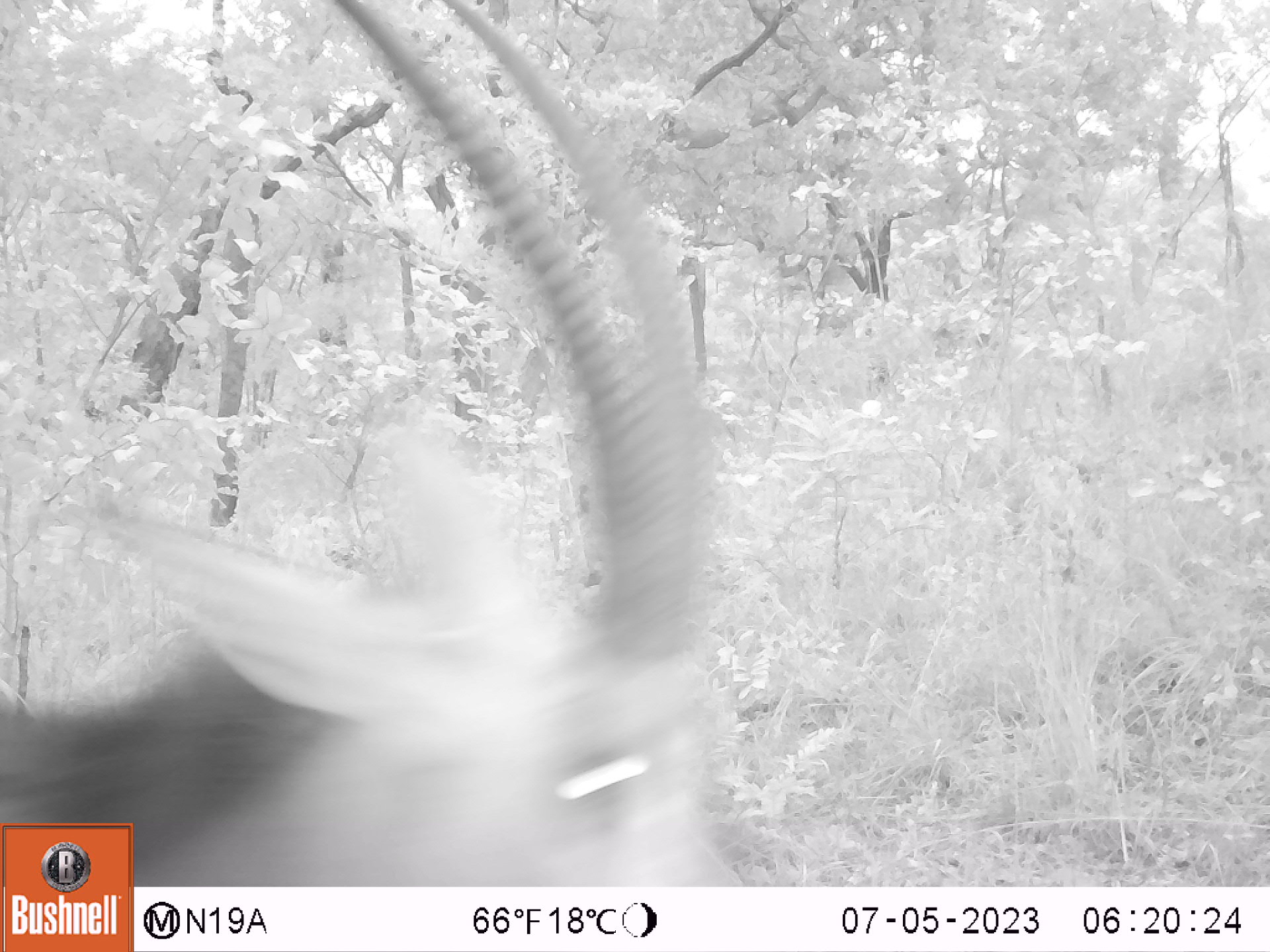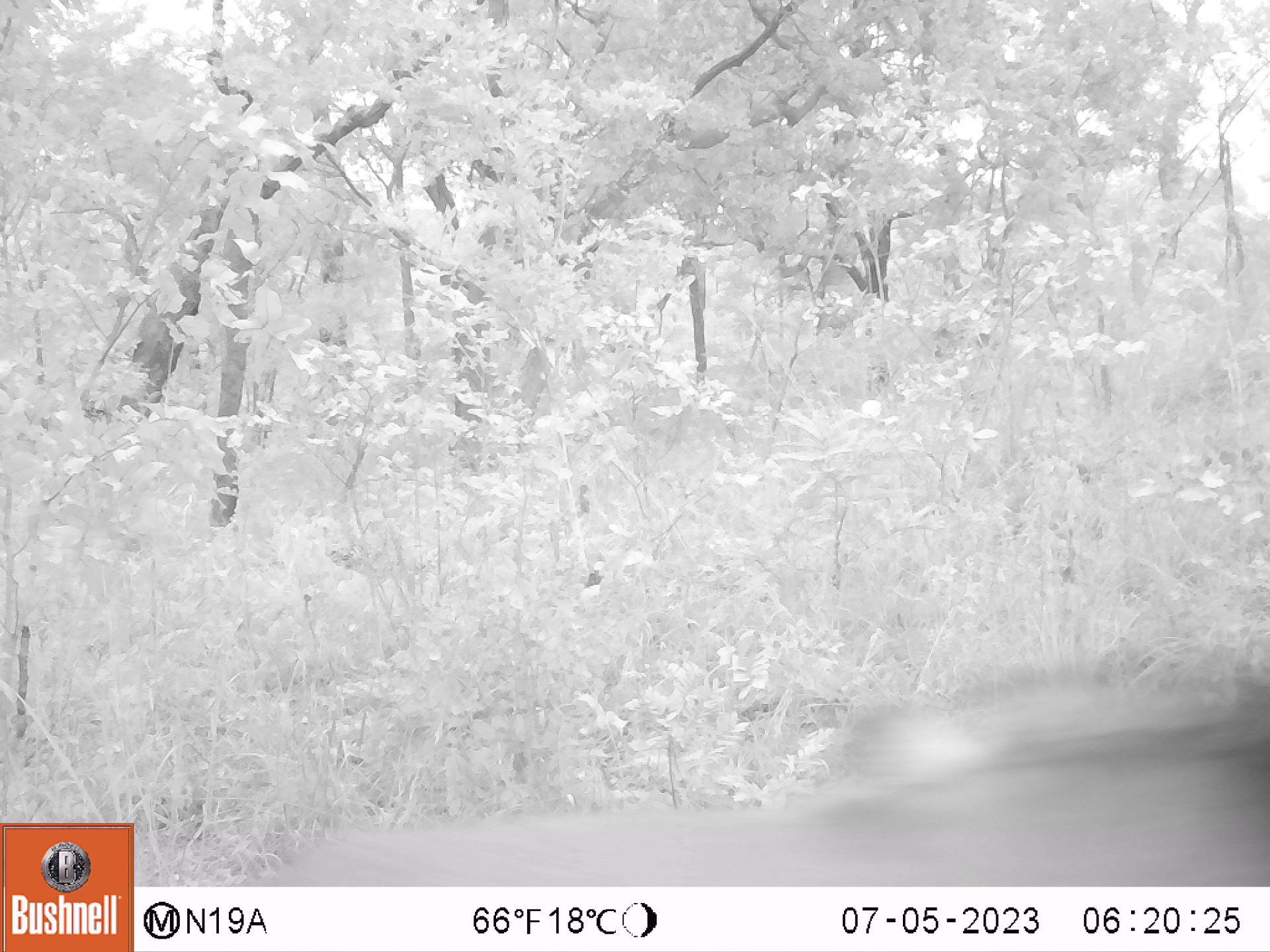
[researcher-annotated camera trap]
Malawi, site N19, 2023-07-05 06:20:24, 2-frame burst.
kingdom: Animalia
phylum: Chordata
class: Mammalia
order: Artiodactyla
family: Bovidae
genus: Hippotragus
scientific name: Hippotragus niger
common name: sable antelope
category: sable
Sable (sable antelope) (Hippotragus niger), count 1.